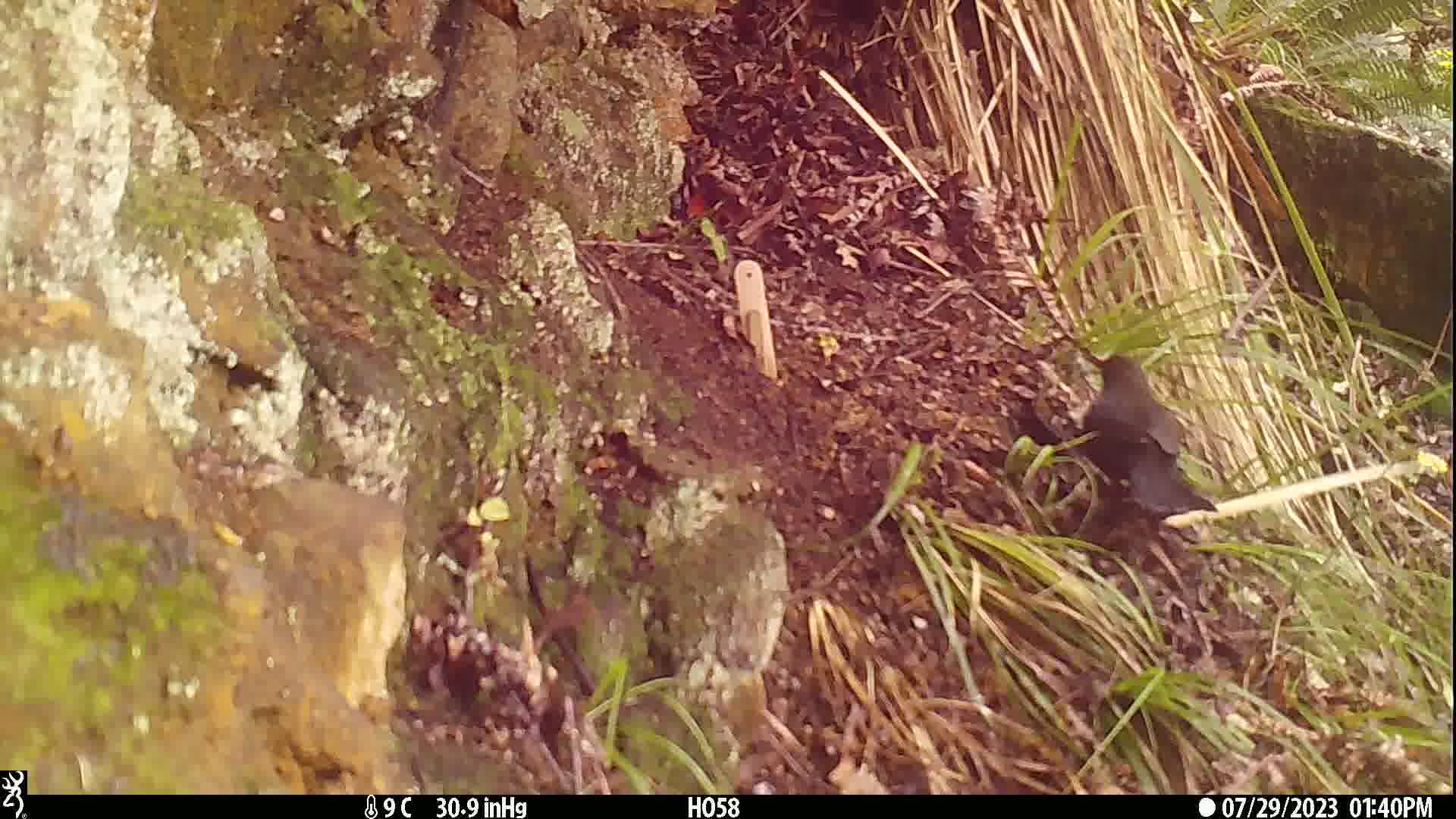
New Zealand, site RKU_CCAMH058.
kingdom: Animalia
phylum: Chordata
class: Aves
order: Passeriformes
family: Turdidae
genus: Turdus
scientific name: Turdus merula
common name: eurasian blackbird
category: blackbird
Blackbird (eurasian blackbird) (Turdus merula).